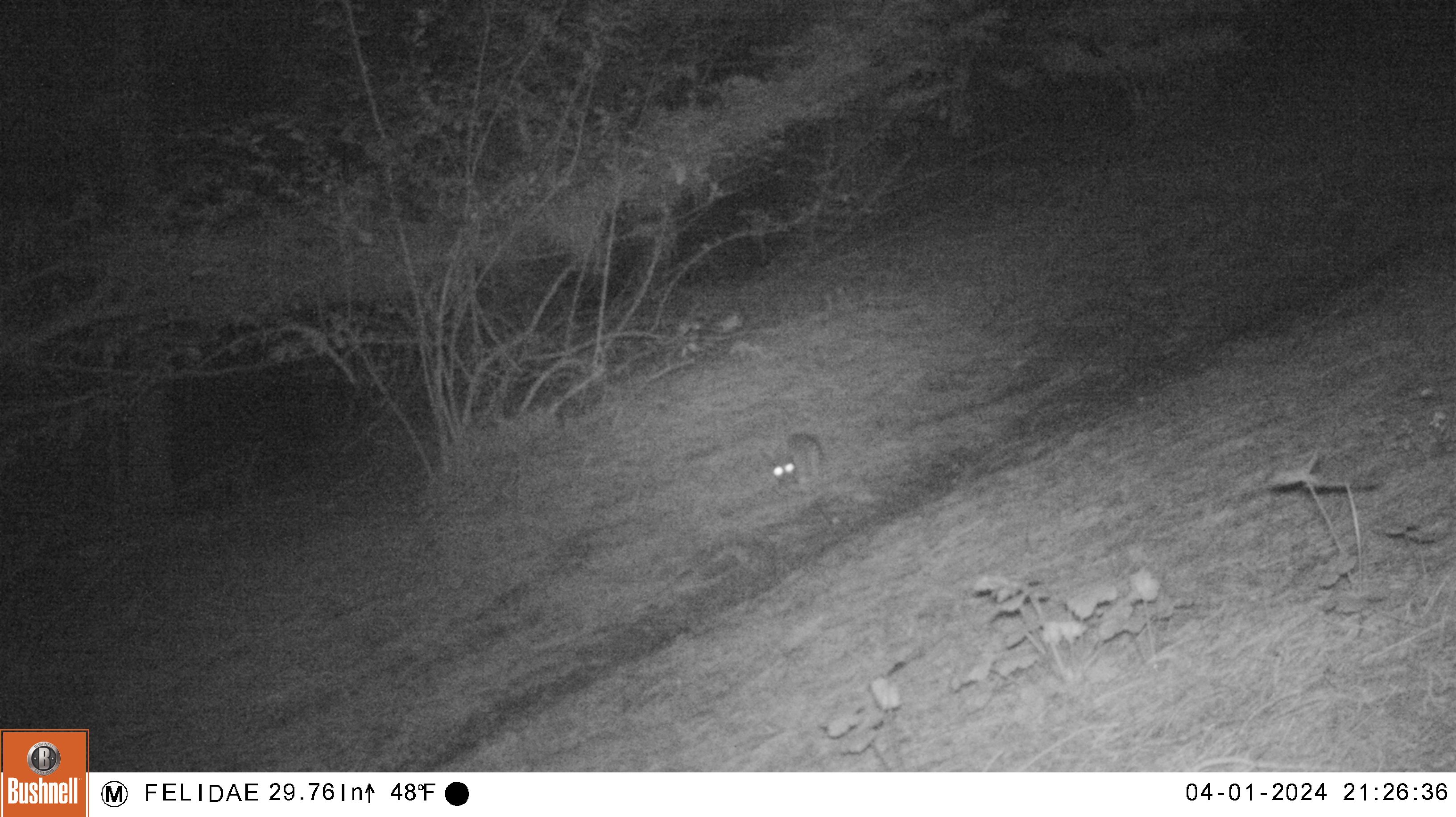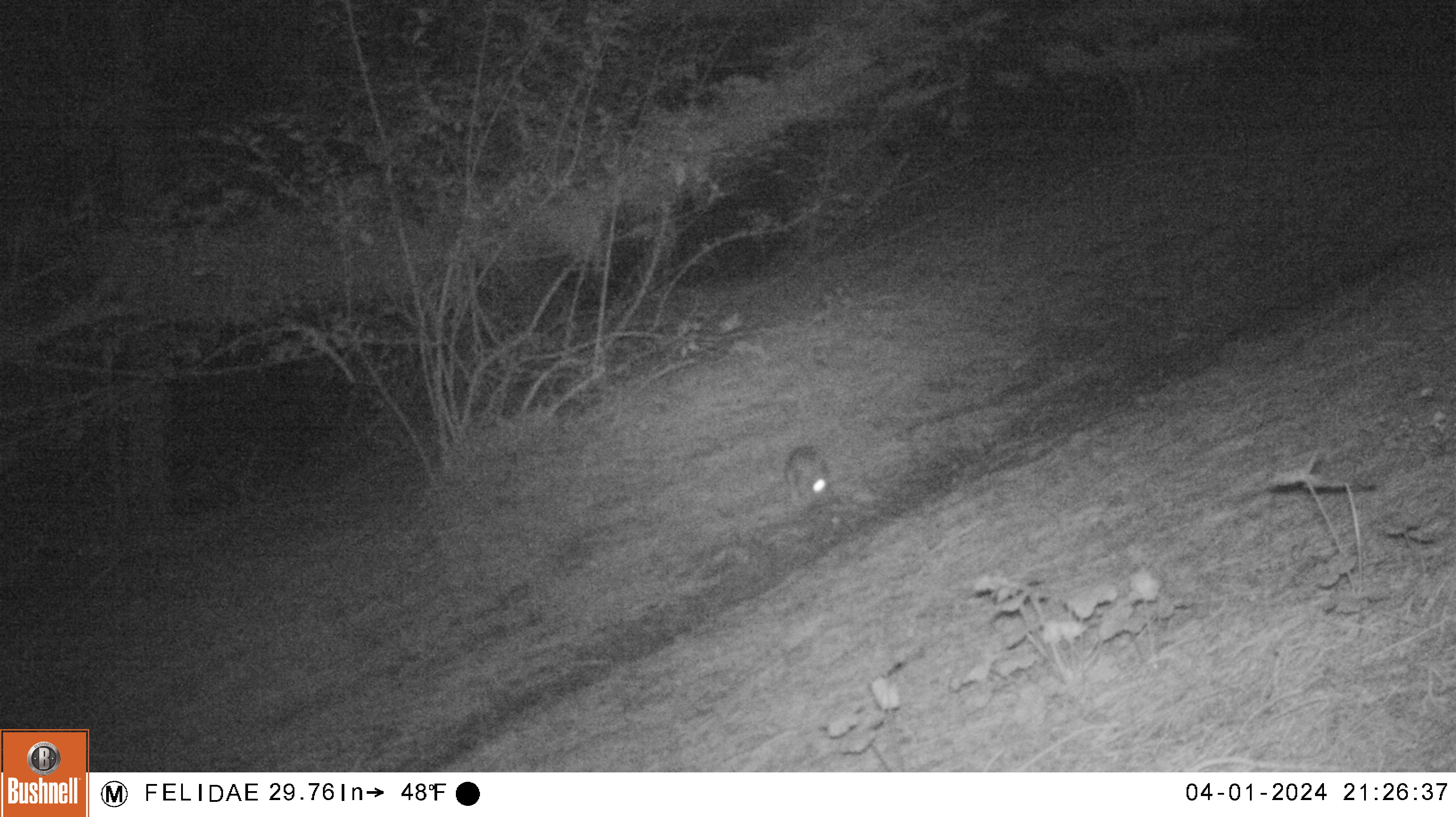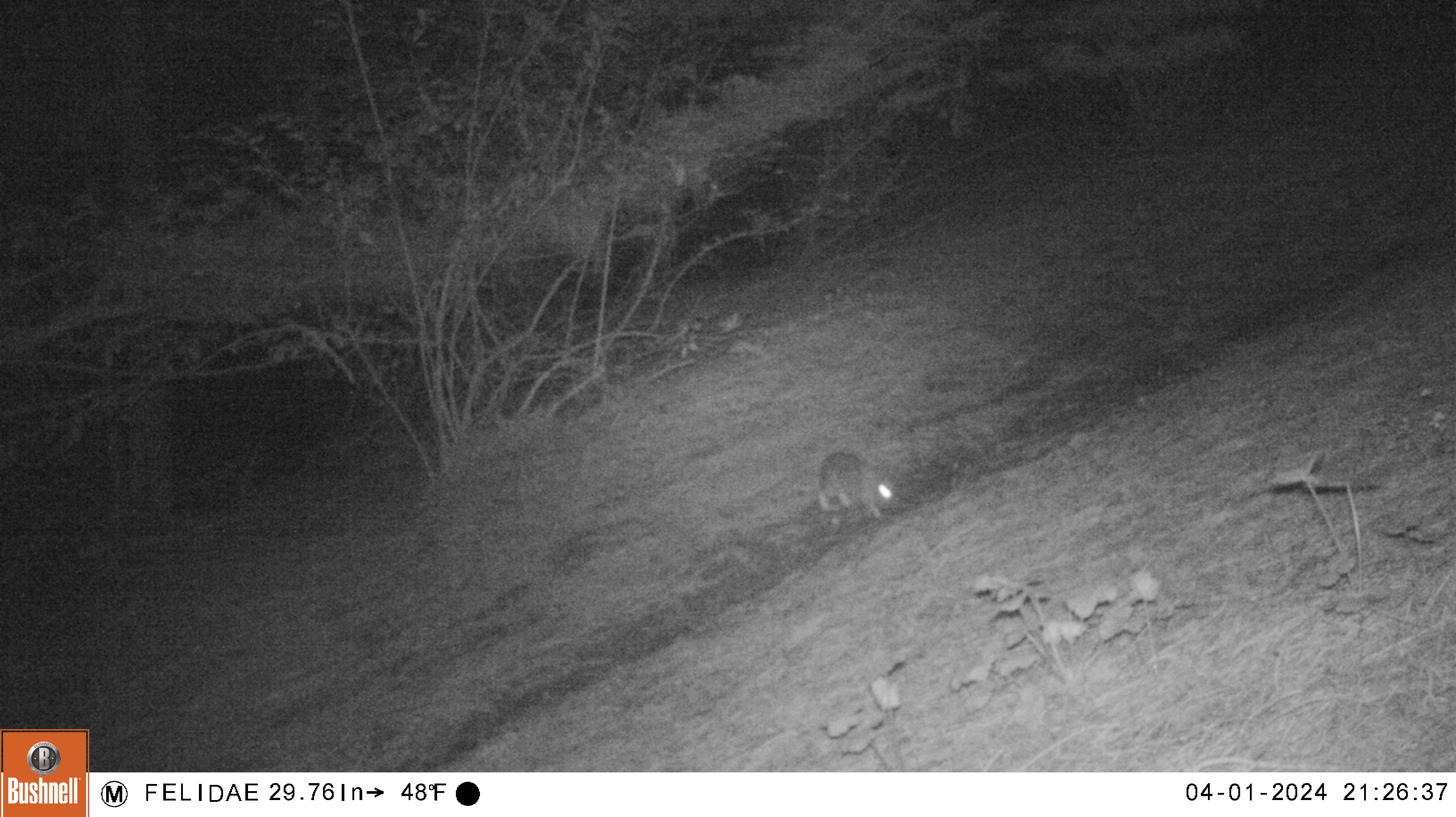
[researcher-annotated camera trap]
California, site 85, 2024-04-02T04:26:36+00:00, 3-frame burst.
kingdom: Animalia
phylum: Chordata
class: Mammalia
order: Lagomorpha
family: Leporidae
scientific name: Leporidae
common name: rabbit